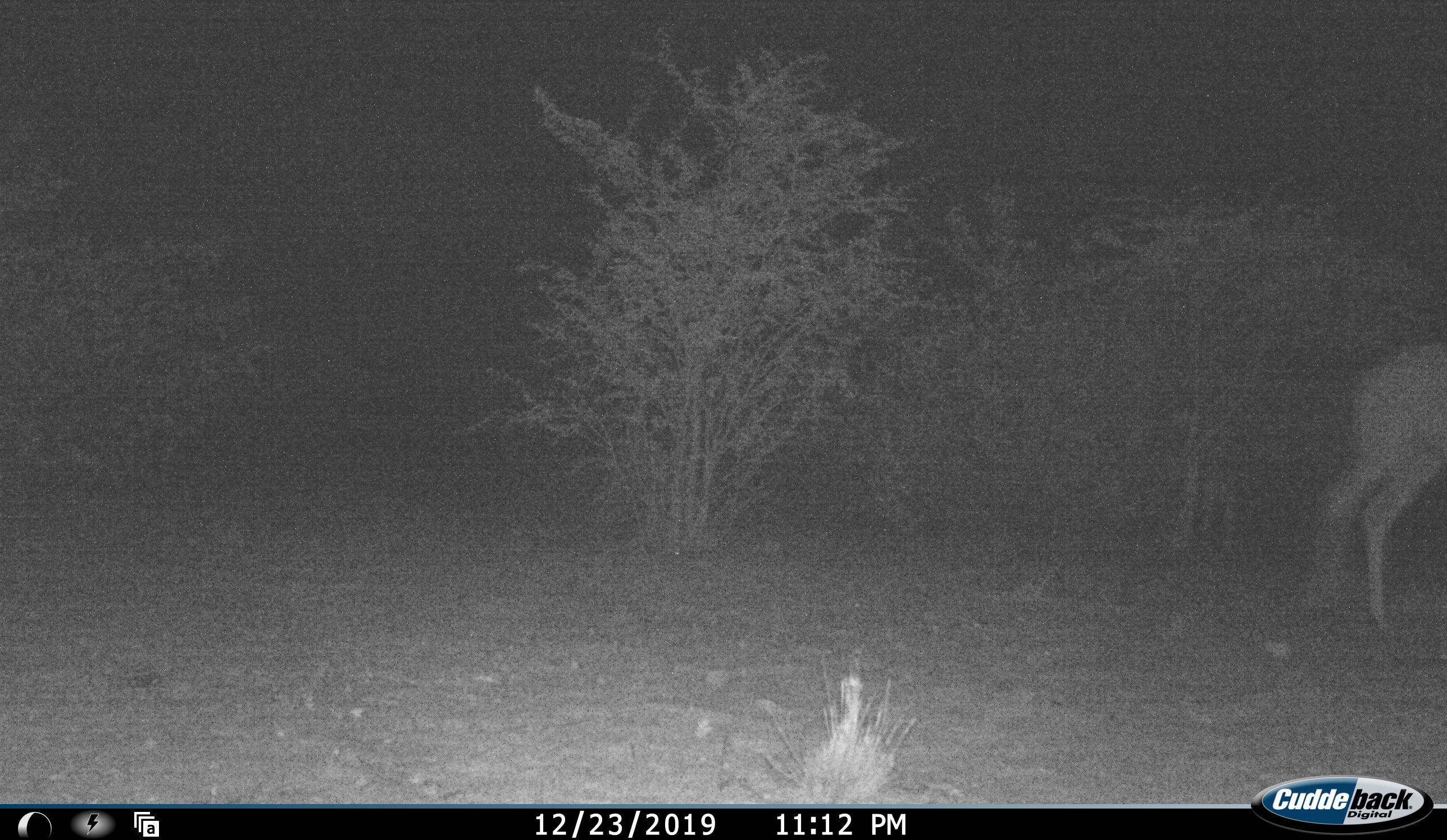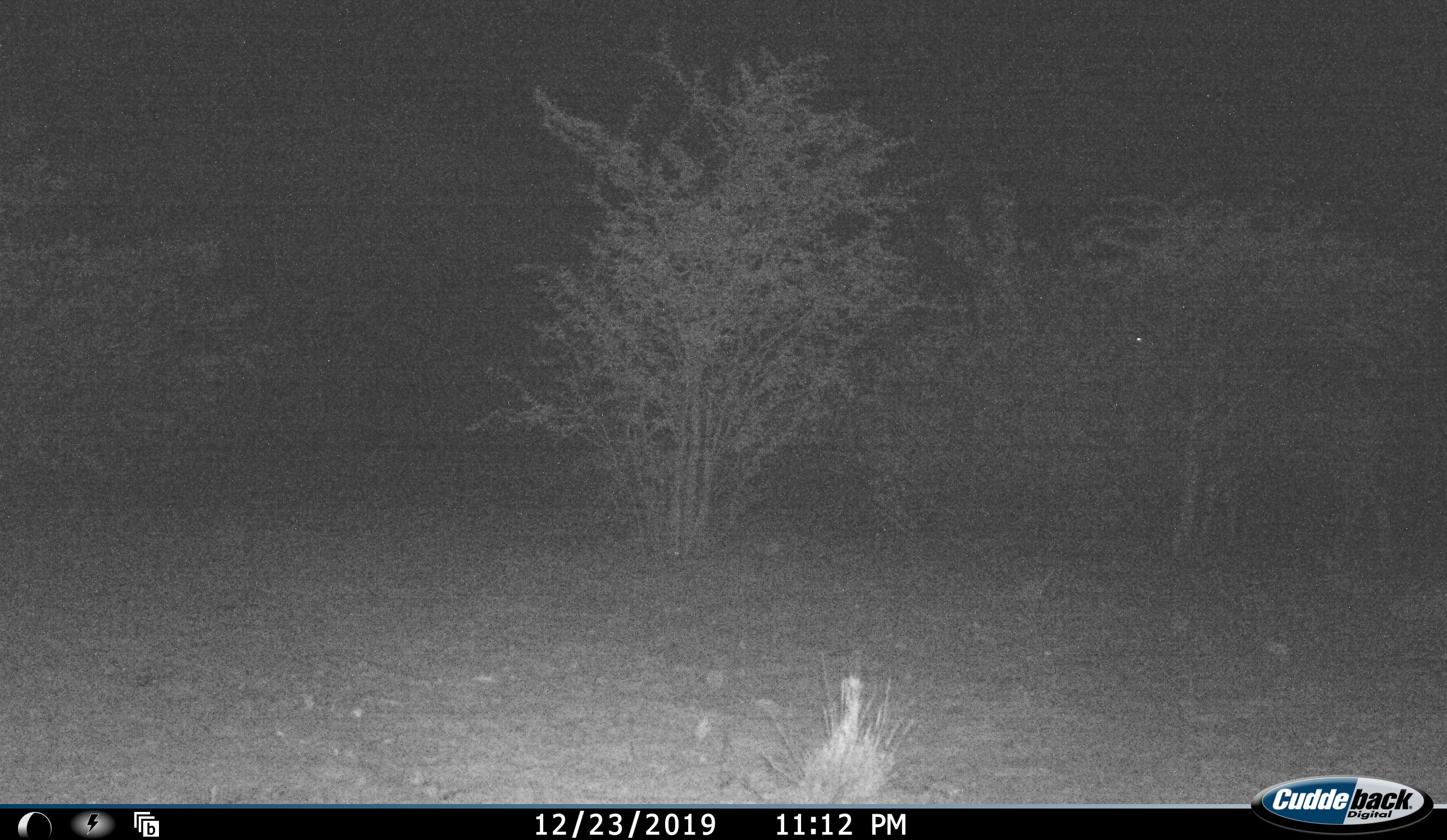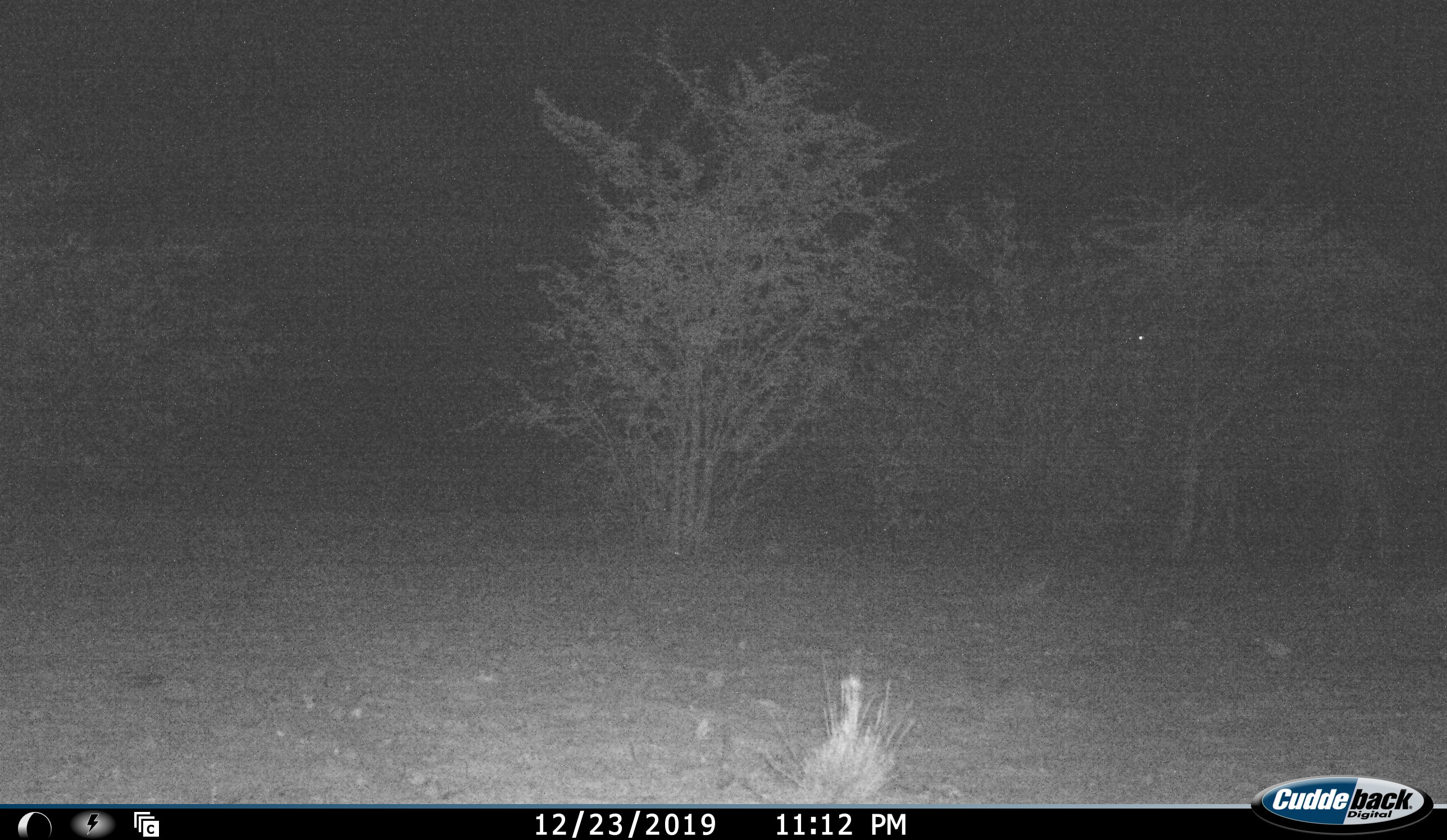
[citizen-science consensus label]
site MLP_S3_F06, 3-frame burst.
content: unidentified animal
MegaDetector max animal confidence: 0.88